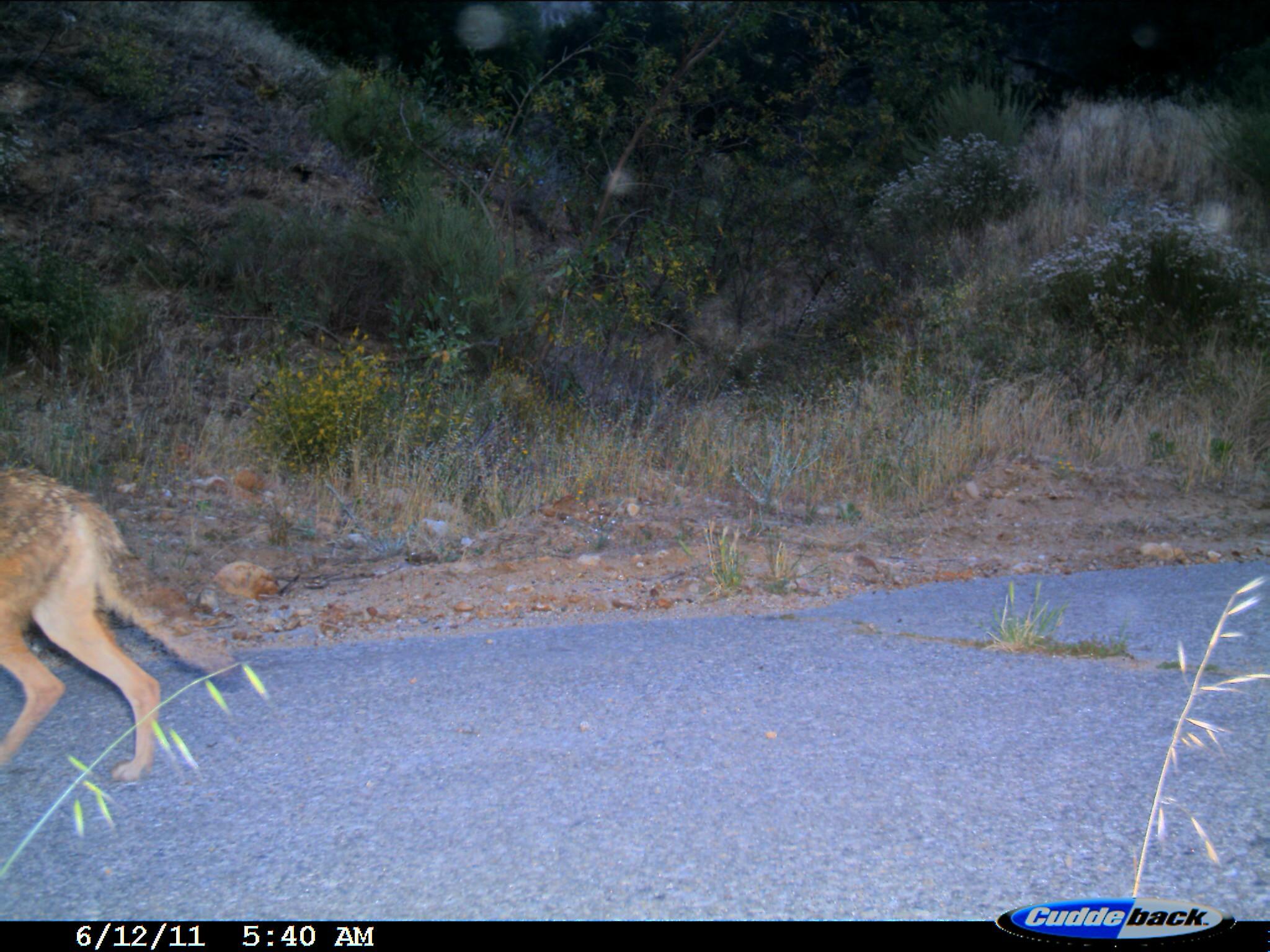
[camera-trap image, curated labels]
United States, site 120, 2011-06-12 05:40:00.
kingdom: Animalia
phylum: Chordata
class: Mammalia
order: Carnivora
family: Canidae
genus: Canis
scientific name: Canis latrans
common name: coyote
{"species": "coyote (Canis latrans)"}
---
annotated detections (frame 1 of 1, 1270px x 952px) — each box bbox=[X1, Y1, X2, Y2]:
coyote: bbox=[11, 439, 255, 801]